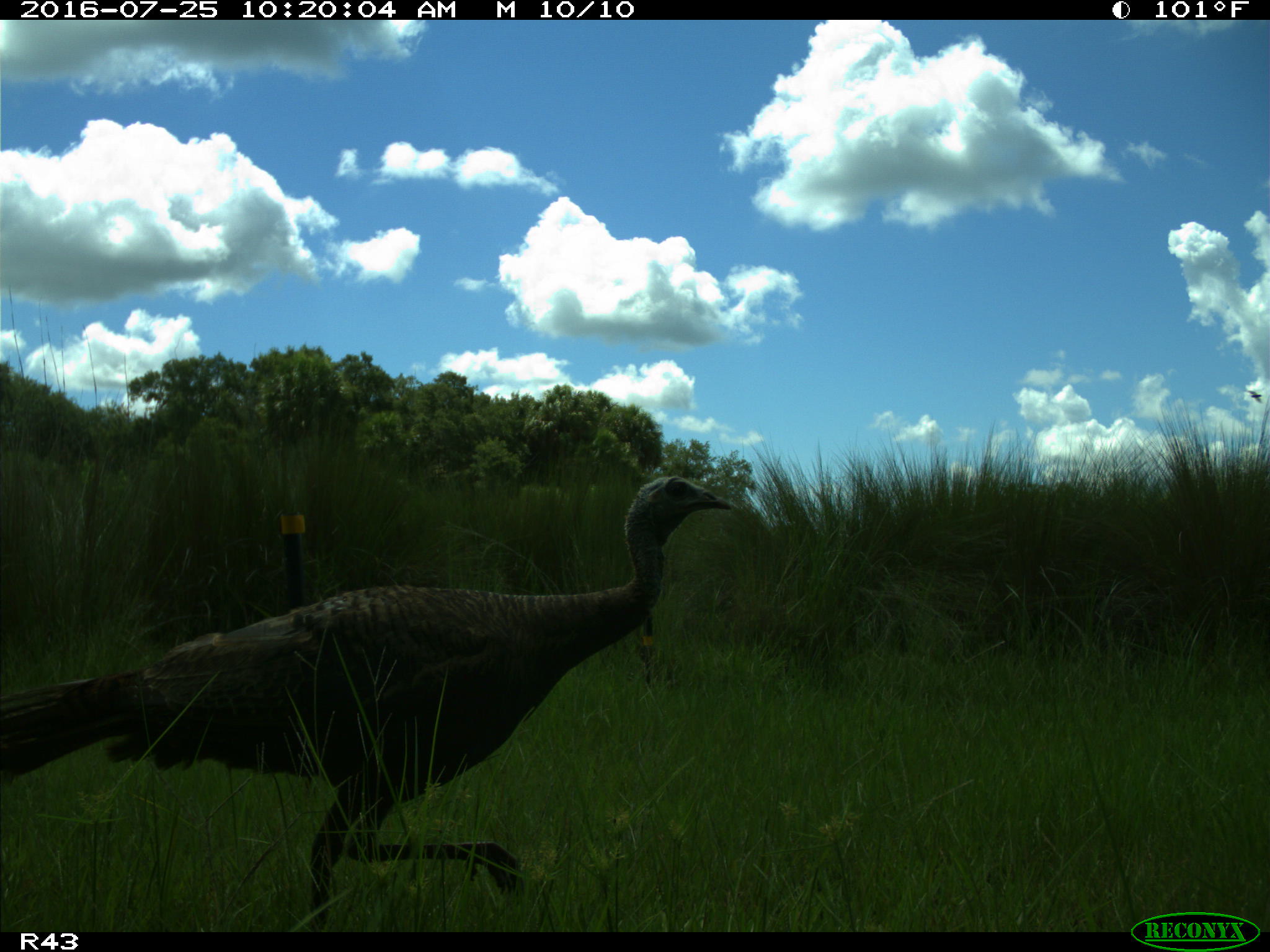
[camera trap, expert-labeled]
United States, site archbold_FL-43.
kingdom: Animalia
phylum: Chordata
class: Aves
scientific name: Aves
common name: birds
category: unidentified bird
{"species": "unidentified bird (birds) (Aves)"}